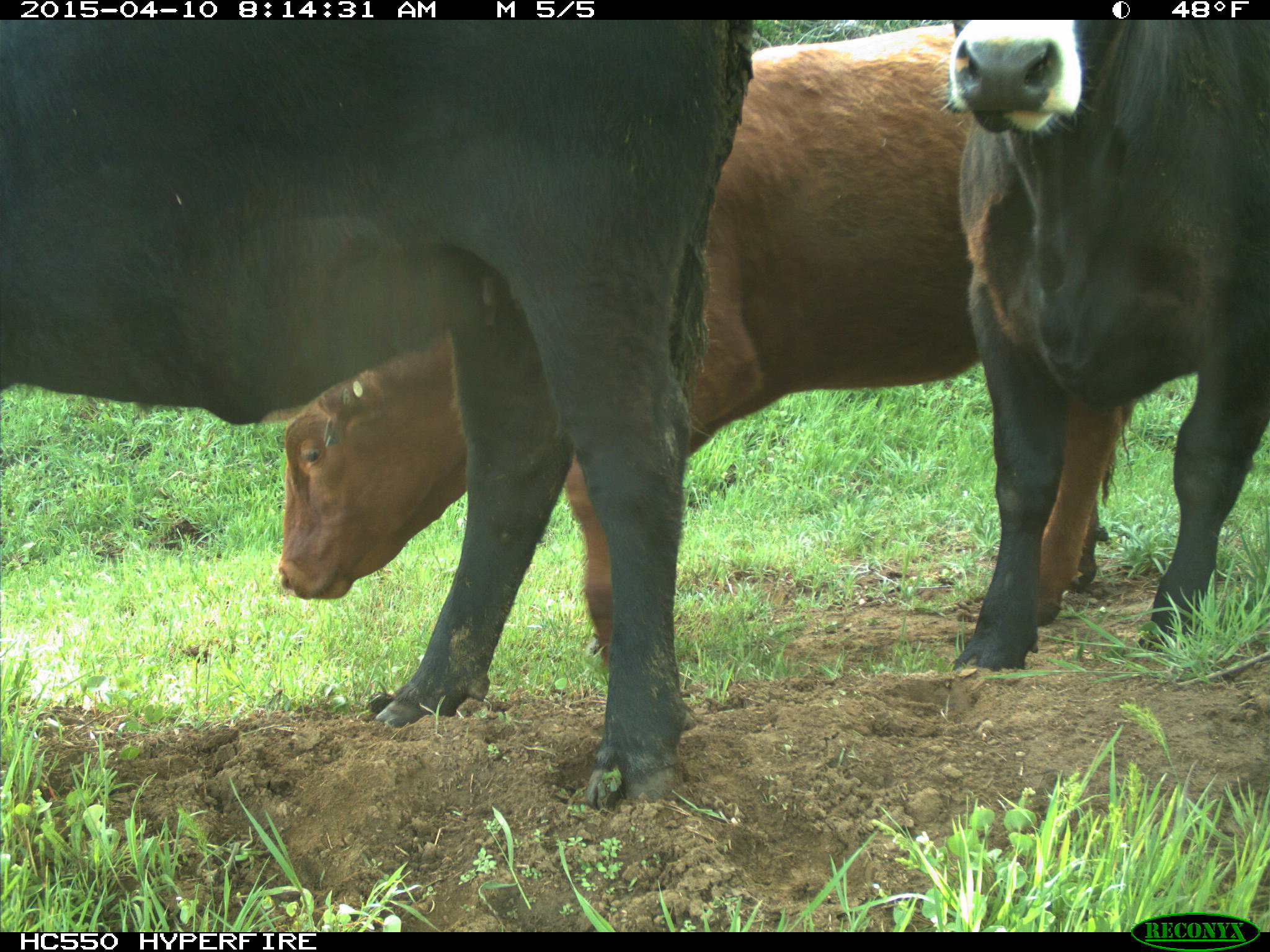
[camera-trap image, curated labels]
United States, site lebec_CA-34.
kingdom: Animalia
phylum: Chordata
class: Mammalia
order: Artiodactyla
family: Bovidae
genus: Bos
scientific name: Bos taurus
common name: domestic cow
Bos taurus (domestic cow).